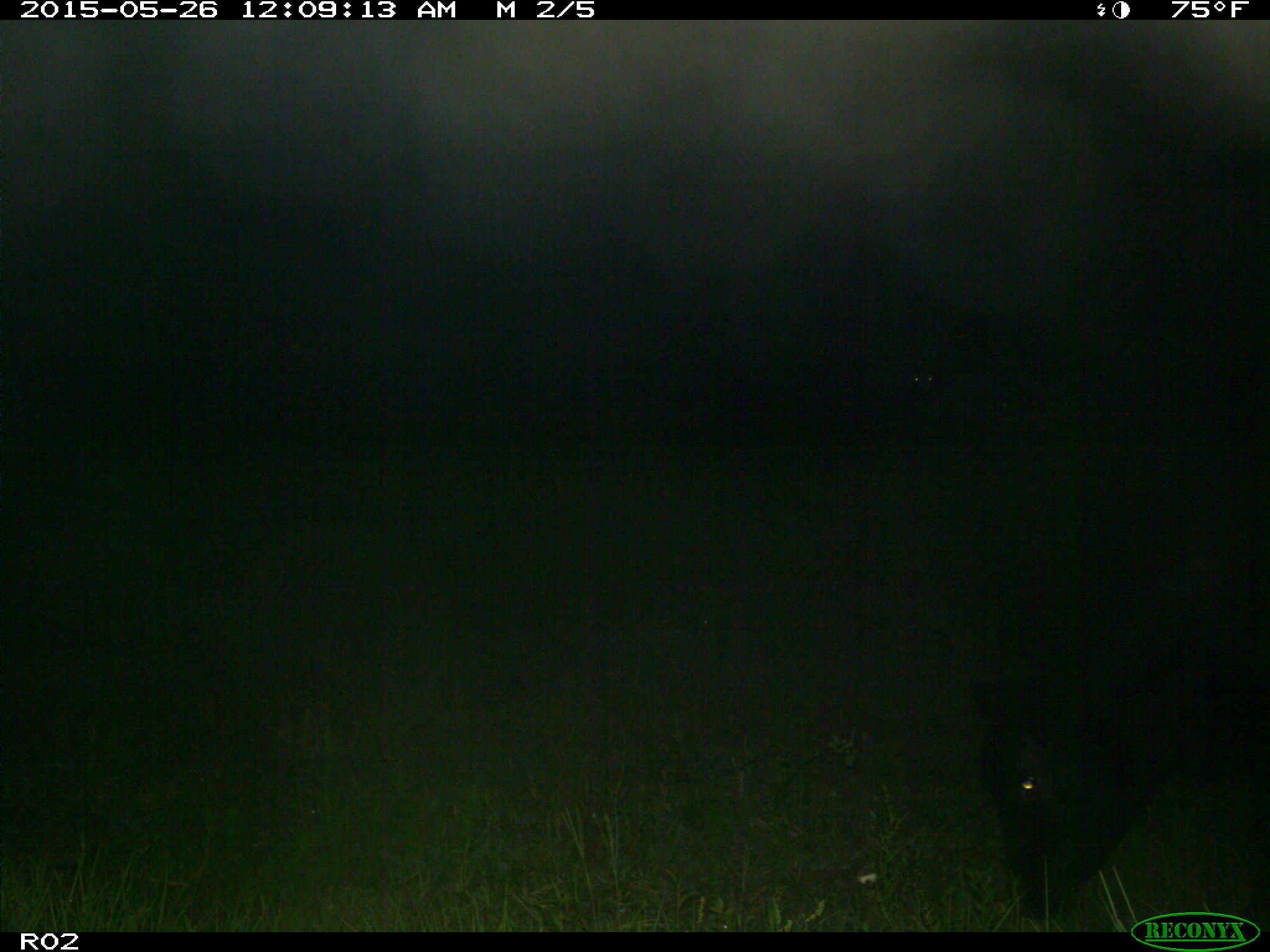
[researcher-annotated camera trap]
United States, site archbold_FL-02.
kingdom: Animalia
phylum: Chordata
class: Mammalia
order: Artiodactyla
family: Bovidae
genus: Bos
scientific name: Bos taurus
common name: domestic cow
Bos taurus (domestic cow).